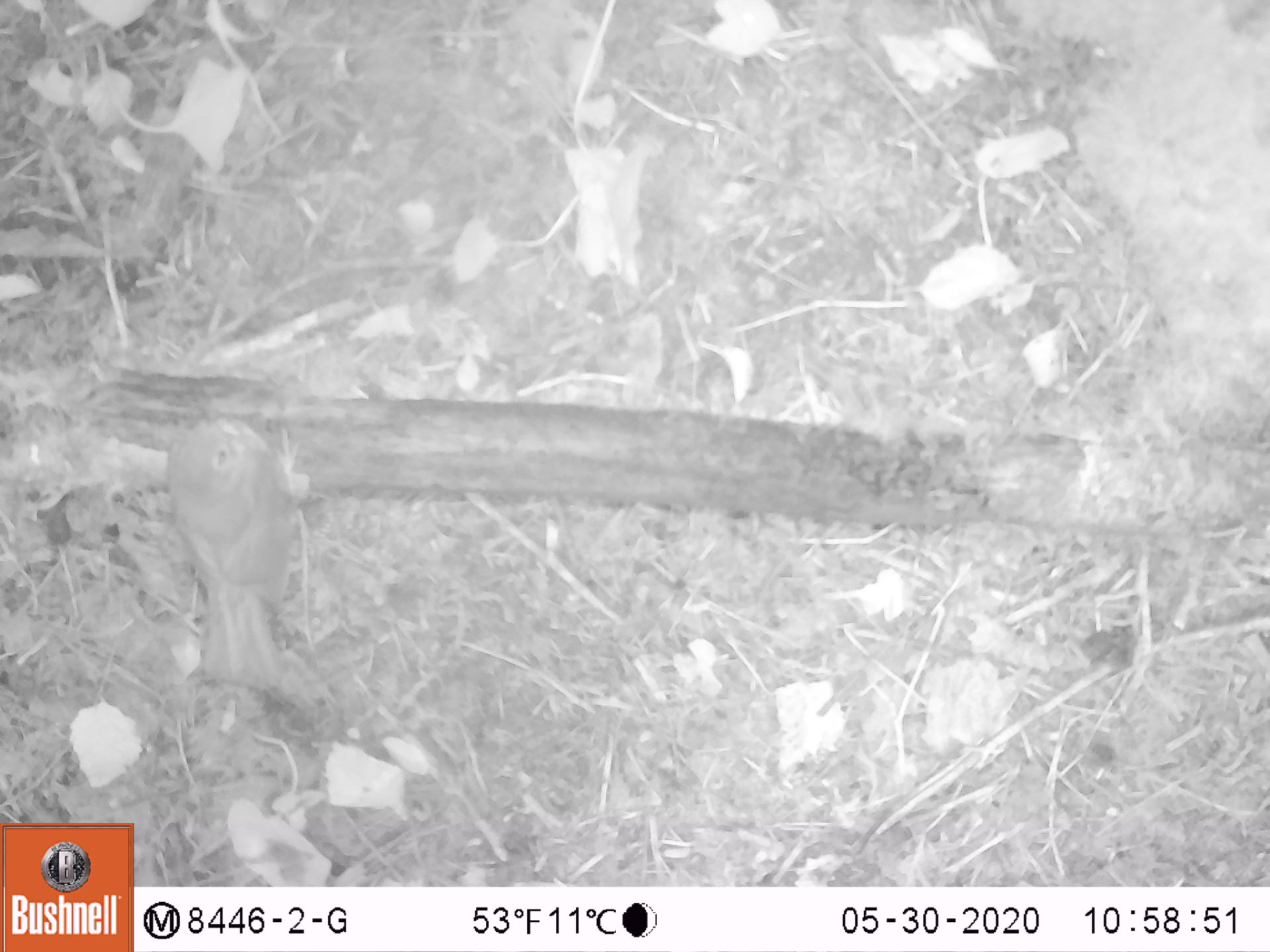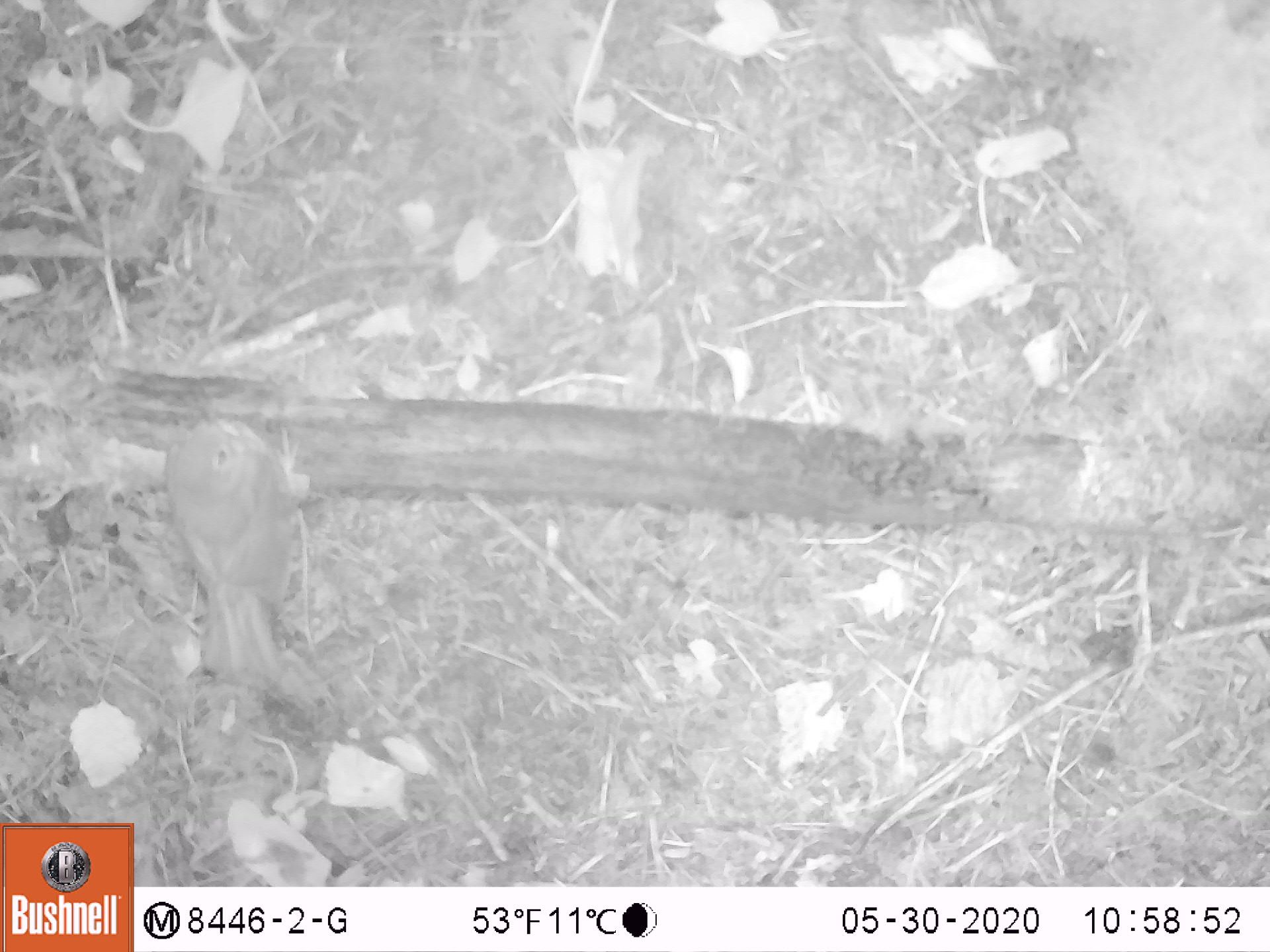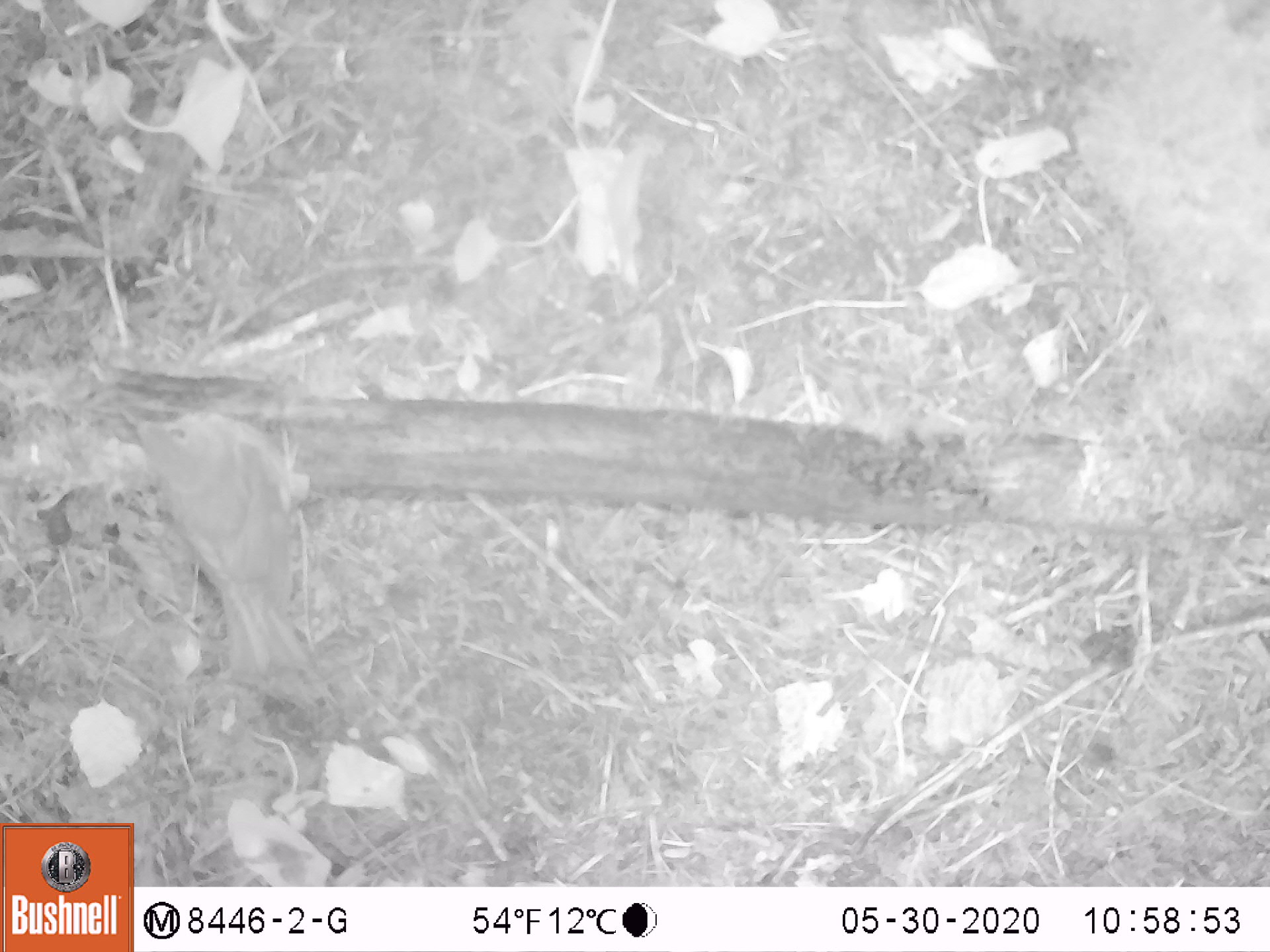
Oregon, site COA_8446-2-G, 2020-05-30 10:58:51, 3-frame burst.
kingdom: Animalia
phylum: Chordata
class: Aves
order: Passeriformes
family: Turdidae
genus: Catharus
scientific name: Catharus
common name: brown thrushes and nightingale-thrushes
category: catharus species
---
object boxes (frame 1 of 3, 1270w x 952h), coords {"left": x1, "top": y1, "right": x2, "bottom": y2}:
catharus species: {"left": 153, "top": 400, "right": 316, "bottom": 701}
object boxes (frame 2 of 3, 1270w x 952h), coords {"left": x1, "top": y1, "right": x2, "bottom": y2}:
catharus species: {"left": 146, "top": 393, "right": 327, "bottom": 690}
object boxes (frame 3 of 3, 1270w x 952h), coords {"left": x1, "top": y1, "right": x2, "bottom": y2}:
catharus species: {"left": 112, "top": 387, "right": 328, "bottom": 683}